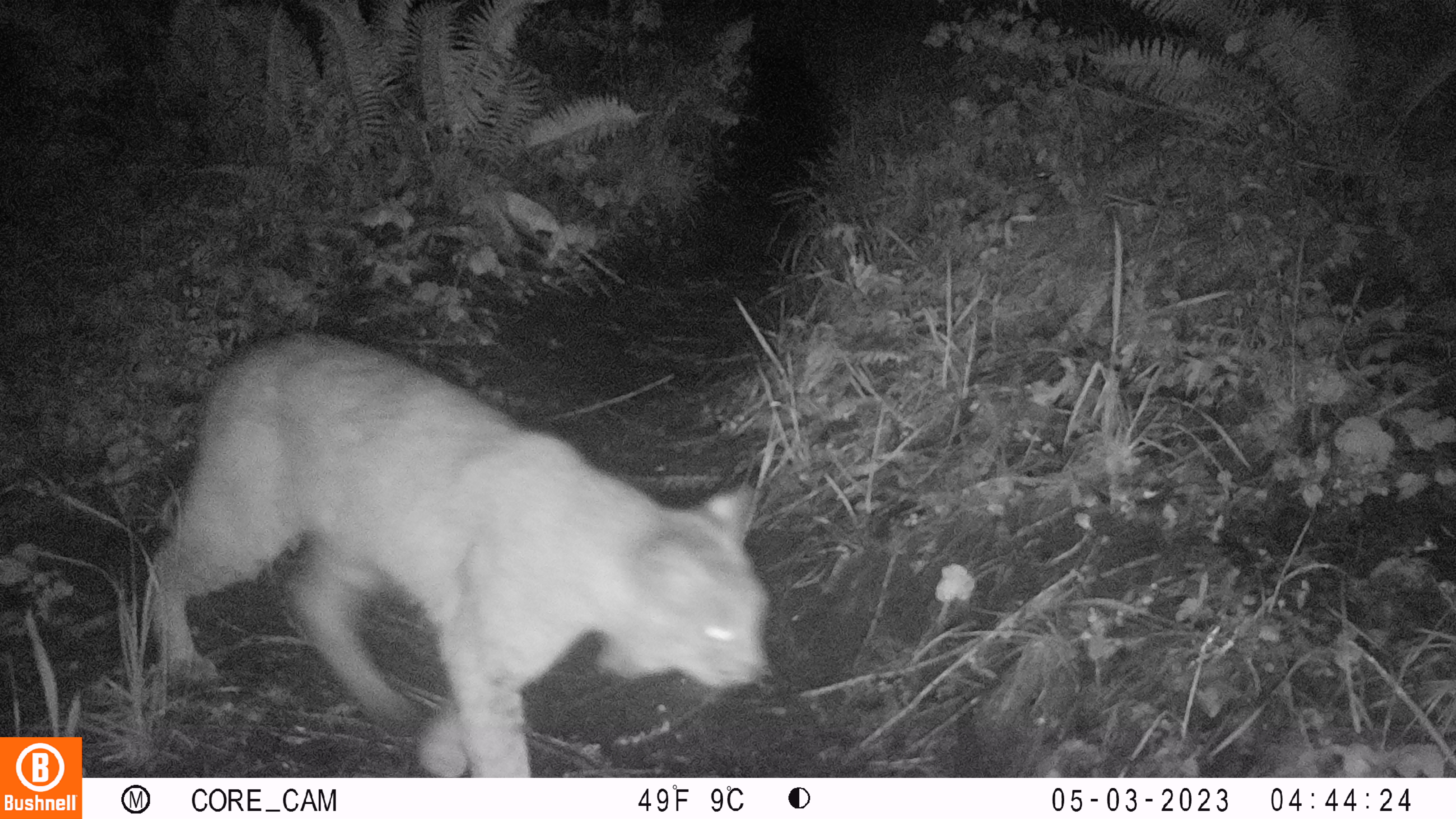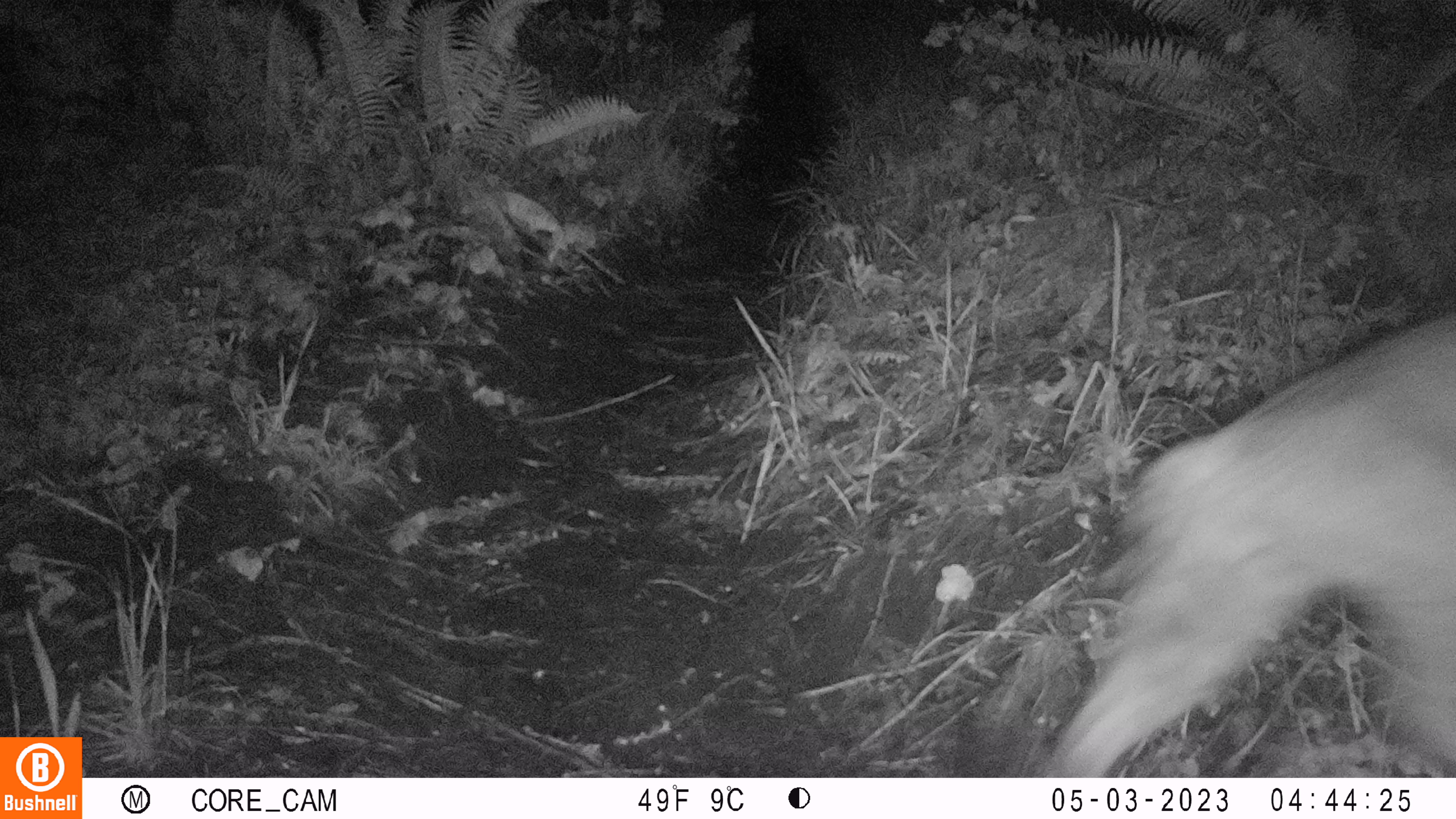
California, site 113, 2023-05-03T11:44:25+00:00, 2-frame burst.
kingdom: Animalia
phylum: Chordata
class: Mammalia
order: Carnivora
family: Felidae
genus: Lynx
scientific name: Lynx rufus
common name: bobcat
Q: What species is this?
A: Bobcat (Lynx rufus).